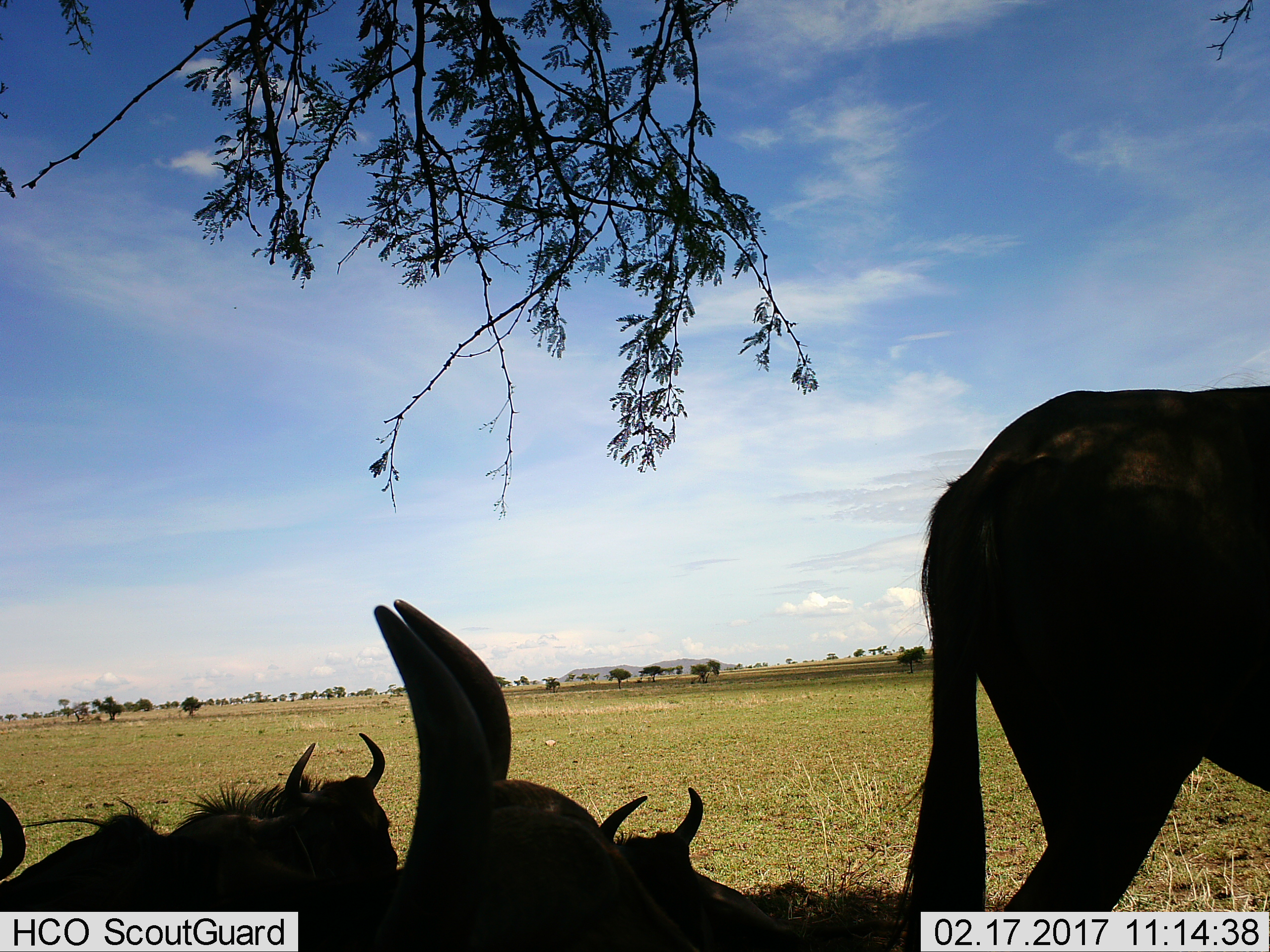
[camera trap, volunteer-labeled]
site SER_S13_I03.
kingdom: Animalia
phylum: Chordata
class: Mammalia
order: Artiodactyla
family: Bovidae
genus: Connochaetes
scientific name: Connochaetes taurinus taurinus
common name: blue wildebeest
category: wildebeestblue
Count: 5.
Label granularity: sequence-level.